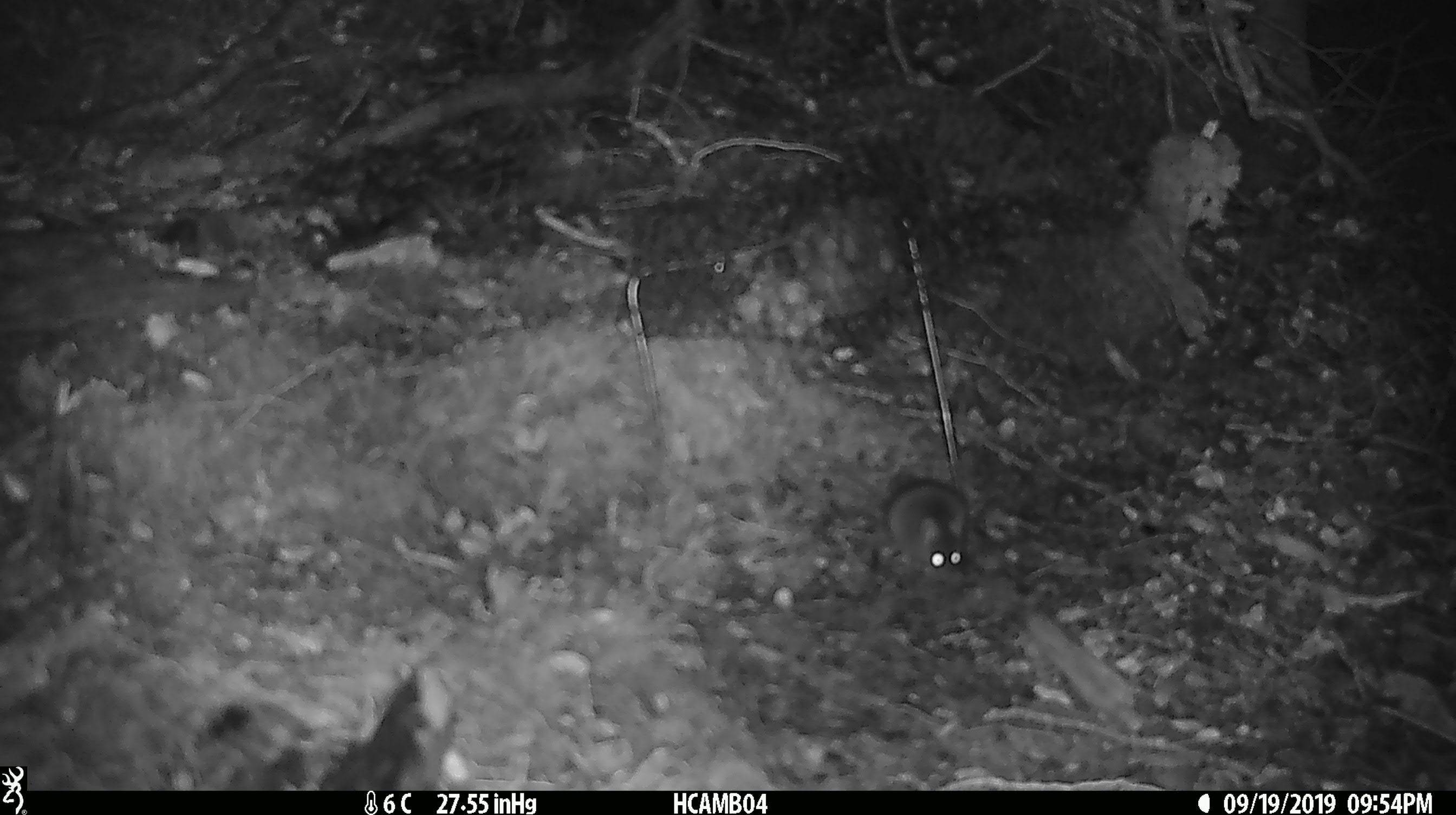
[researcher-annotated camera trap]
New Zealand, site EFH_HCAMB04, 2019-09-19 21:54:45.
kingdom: Animalia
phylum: Chordata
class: Mammalia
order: Rodentia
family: Muridae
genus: Mus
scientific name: Mus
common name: mouse